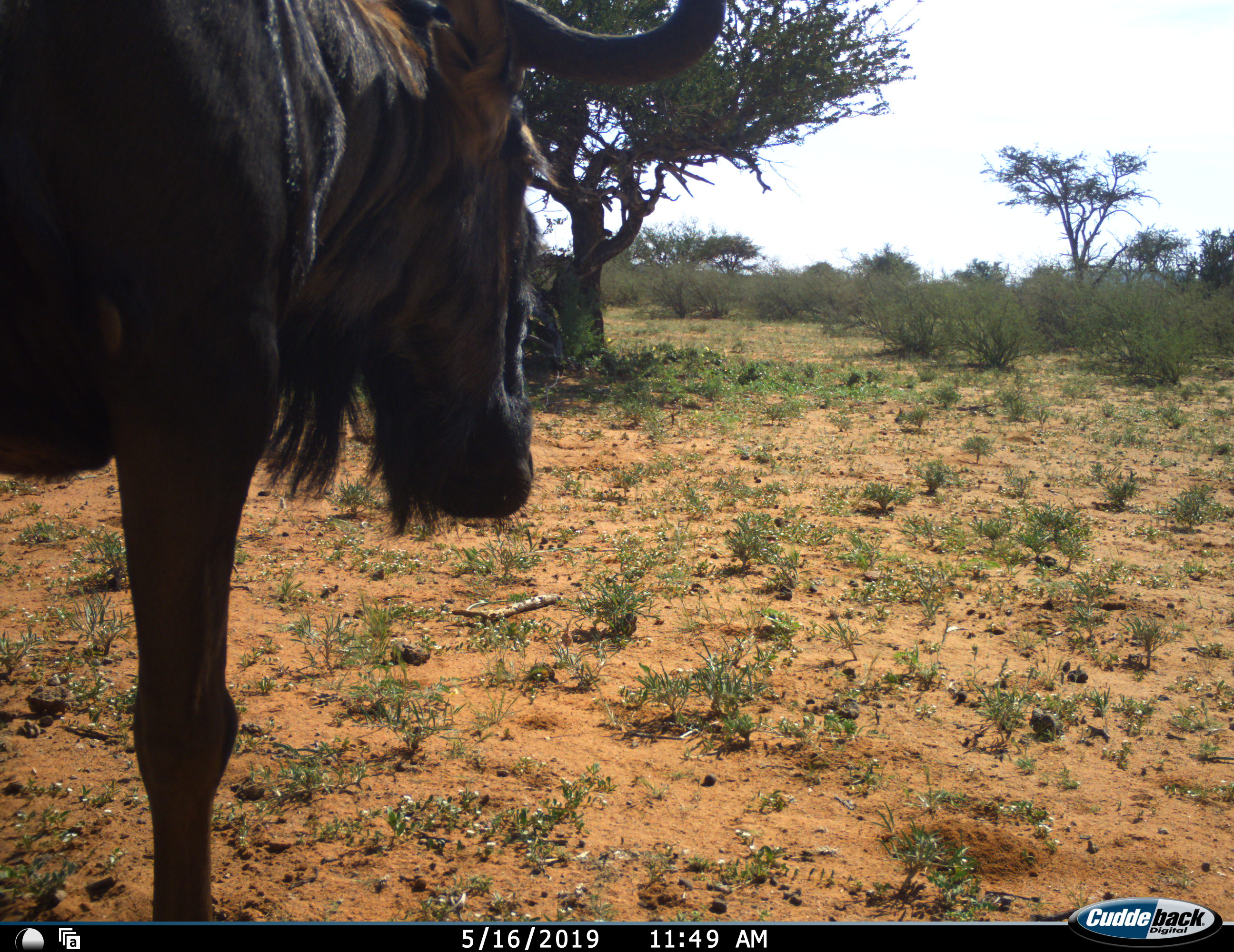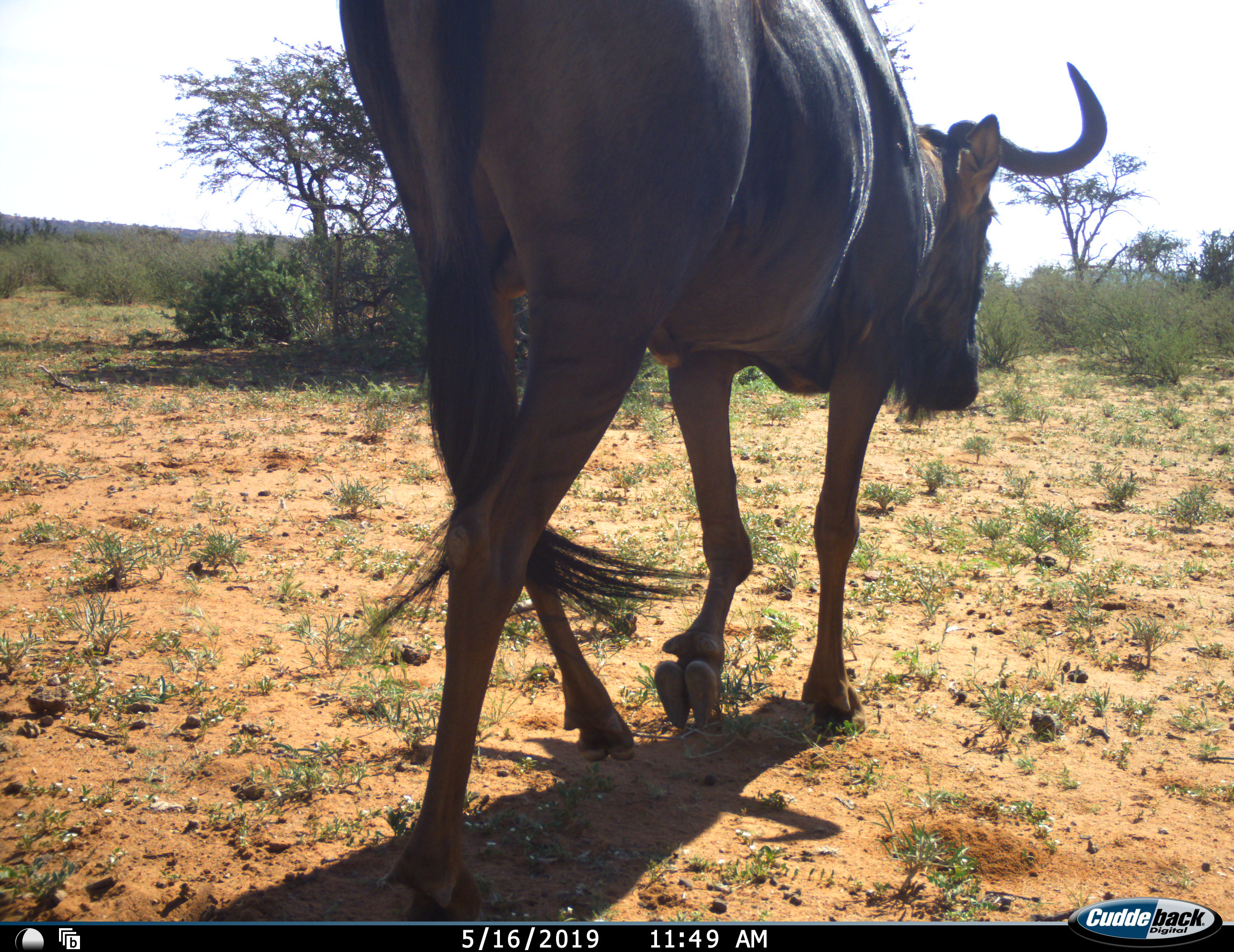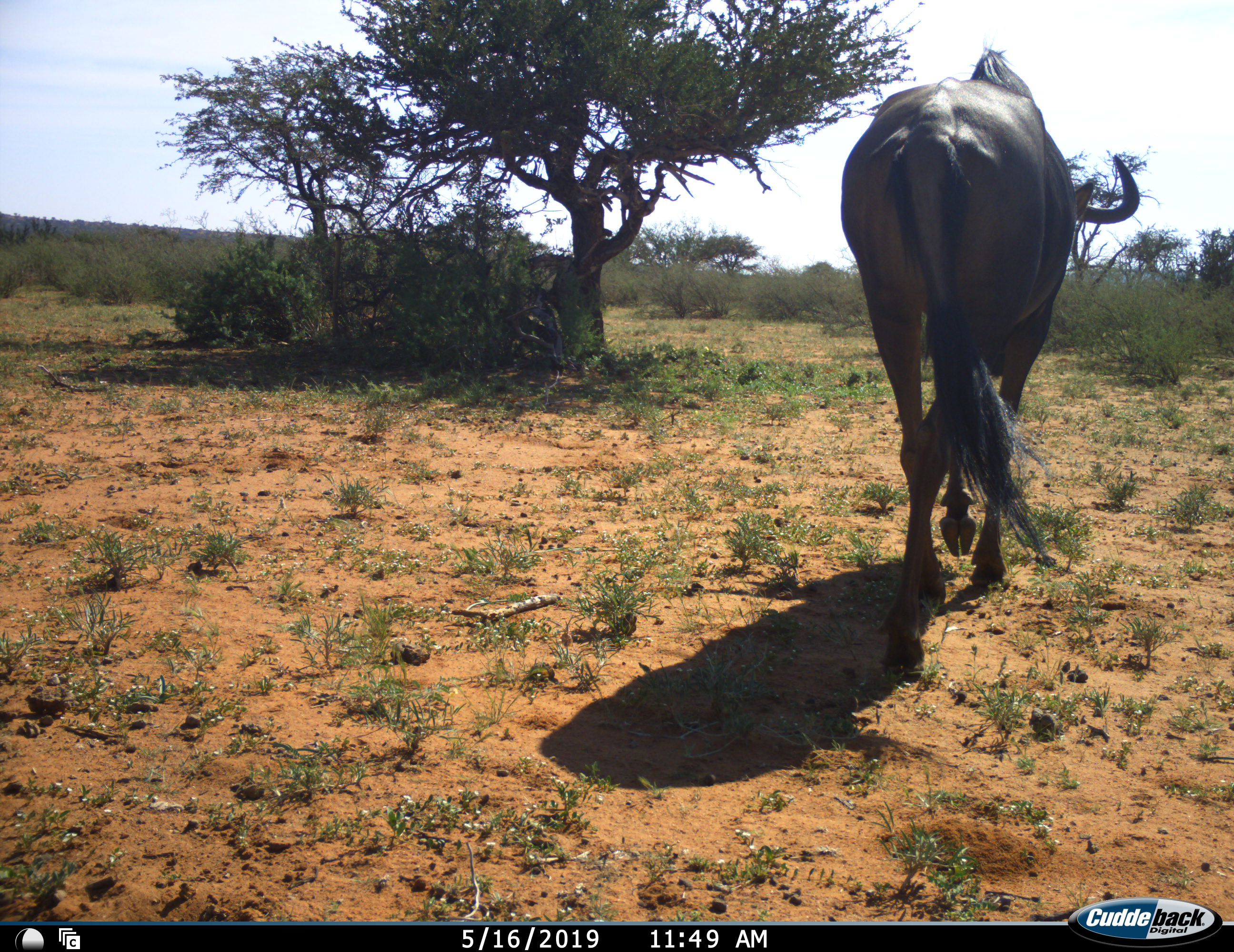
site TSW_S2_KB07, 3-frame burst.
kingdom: Animalia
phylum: Chordata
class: Mammalia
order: Artiodactyla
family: Bovidae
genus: Connochaetes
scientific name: Connochaetes taurinus taurinus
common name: blue wildebeest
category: wildebeestblue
Wildebeestblue (blue wildebeest) (Connochaetes taurinus taurinus), count 1. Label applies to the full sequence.